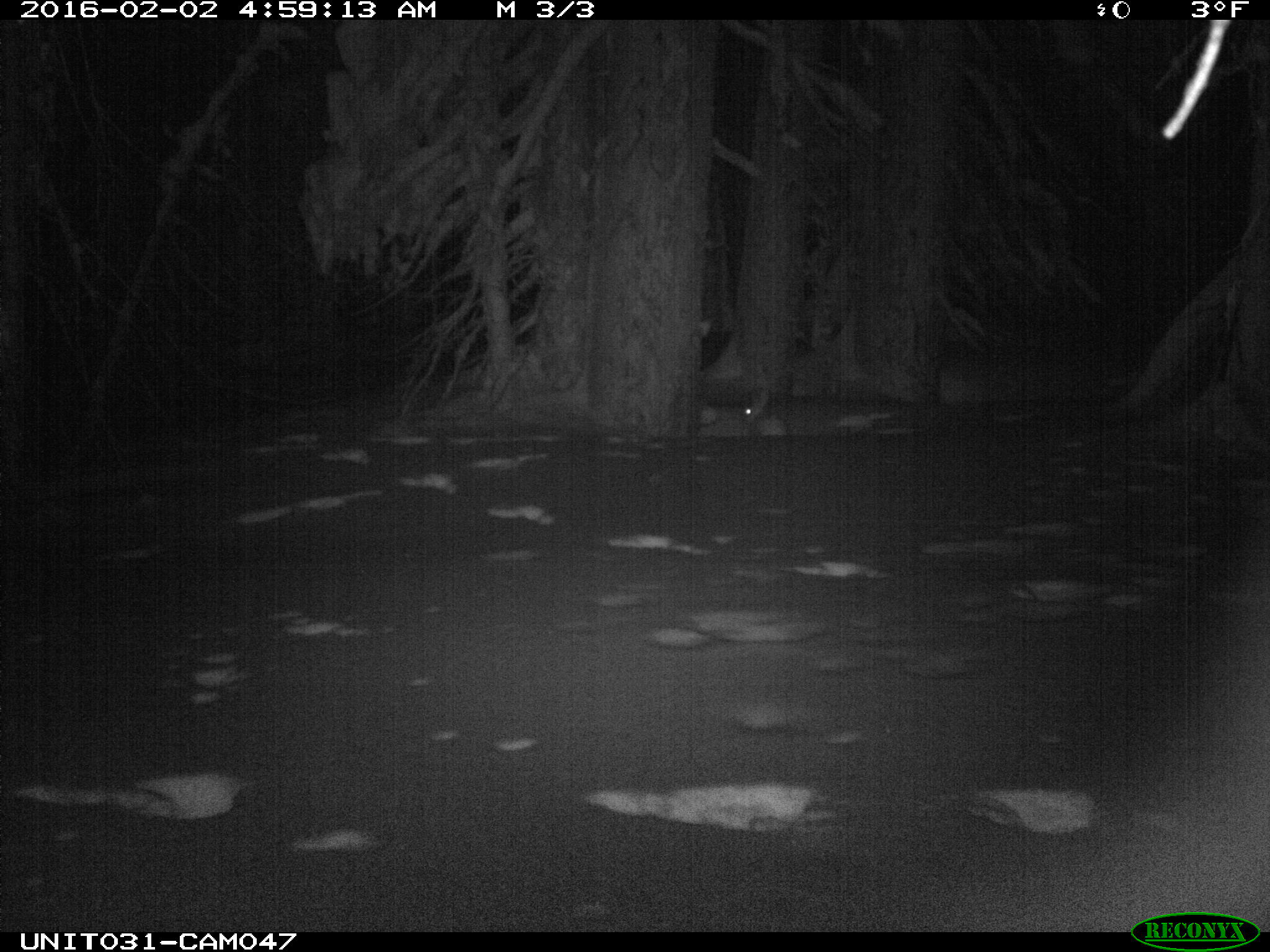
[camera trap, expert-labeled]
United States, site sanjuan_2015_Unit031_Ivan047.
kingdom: Animalia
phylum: Chordata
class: Mammalia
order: Lagomorpha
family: Leporidae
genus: Lepus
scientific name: Lepus americanus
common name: snowshoe hare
Lepus americanus (snowshoe hare).